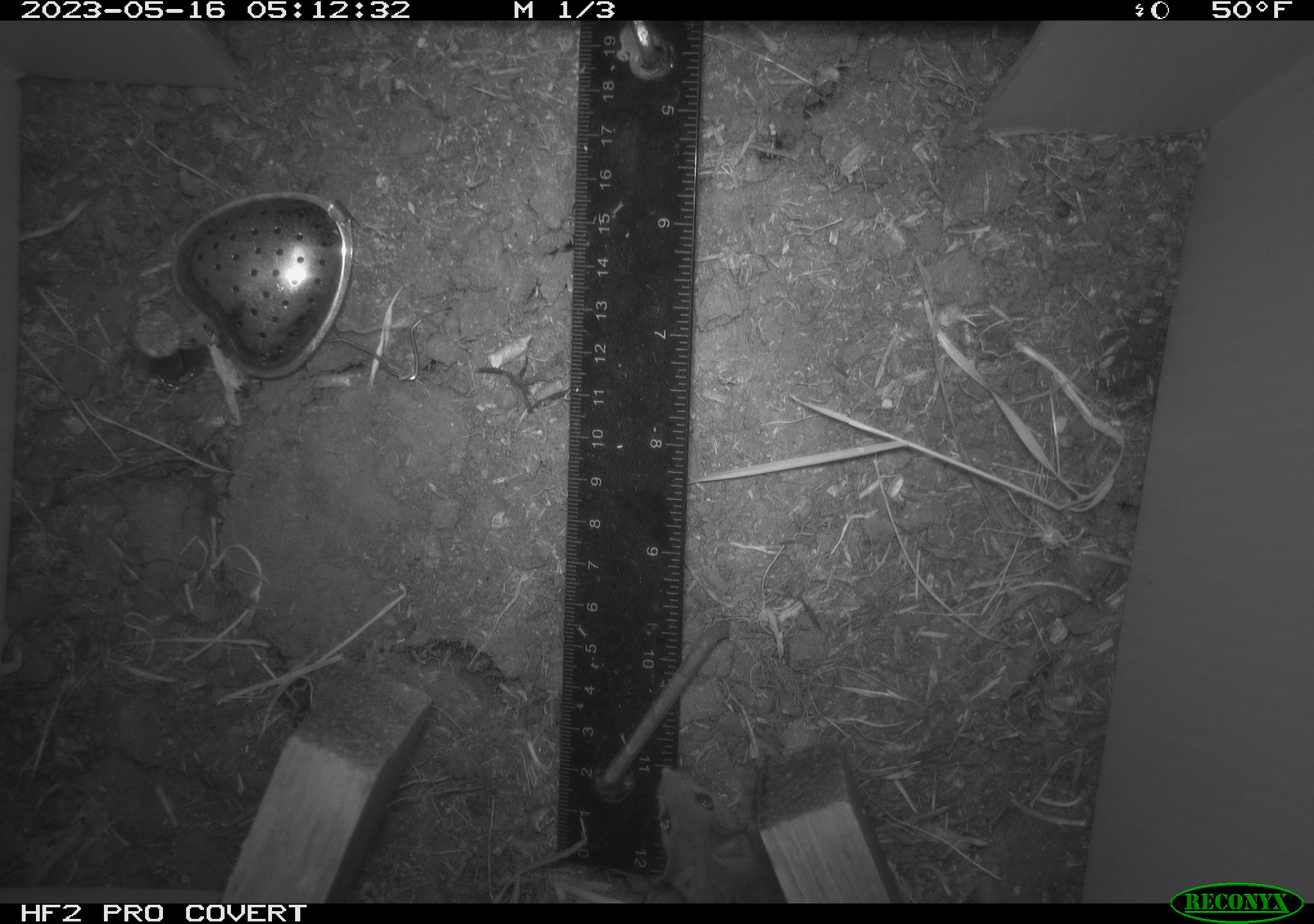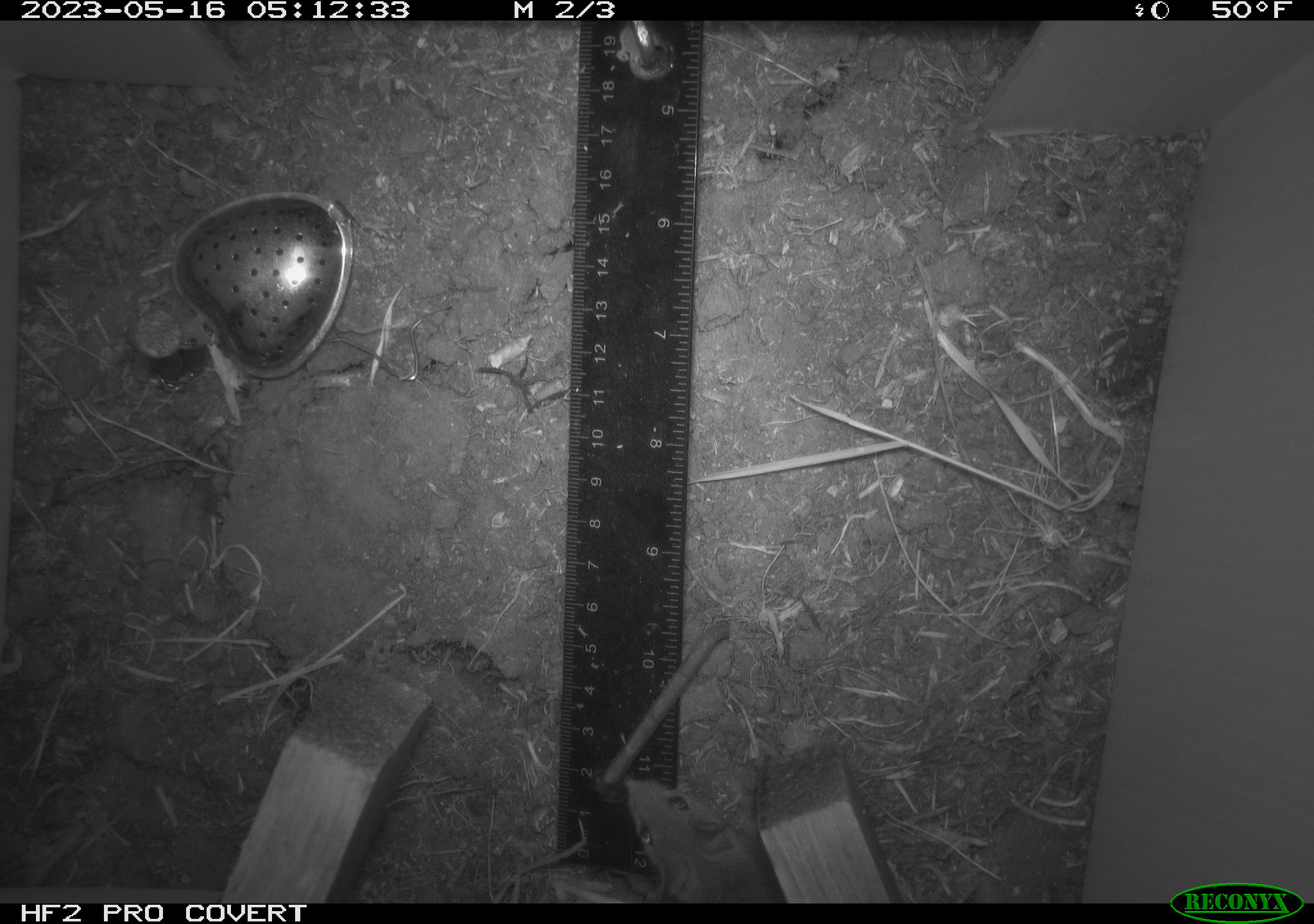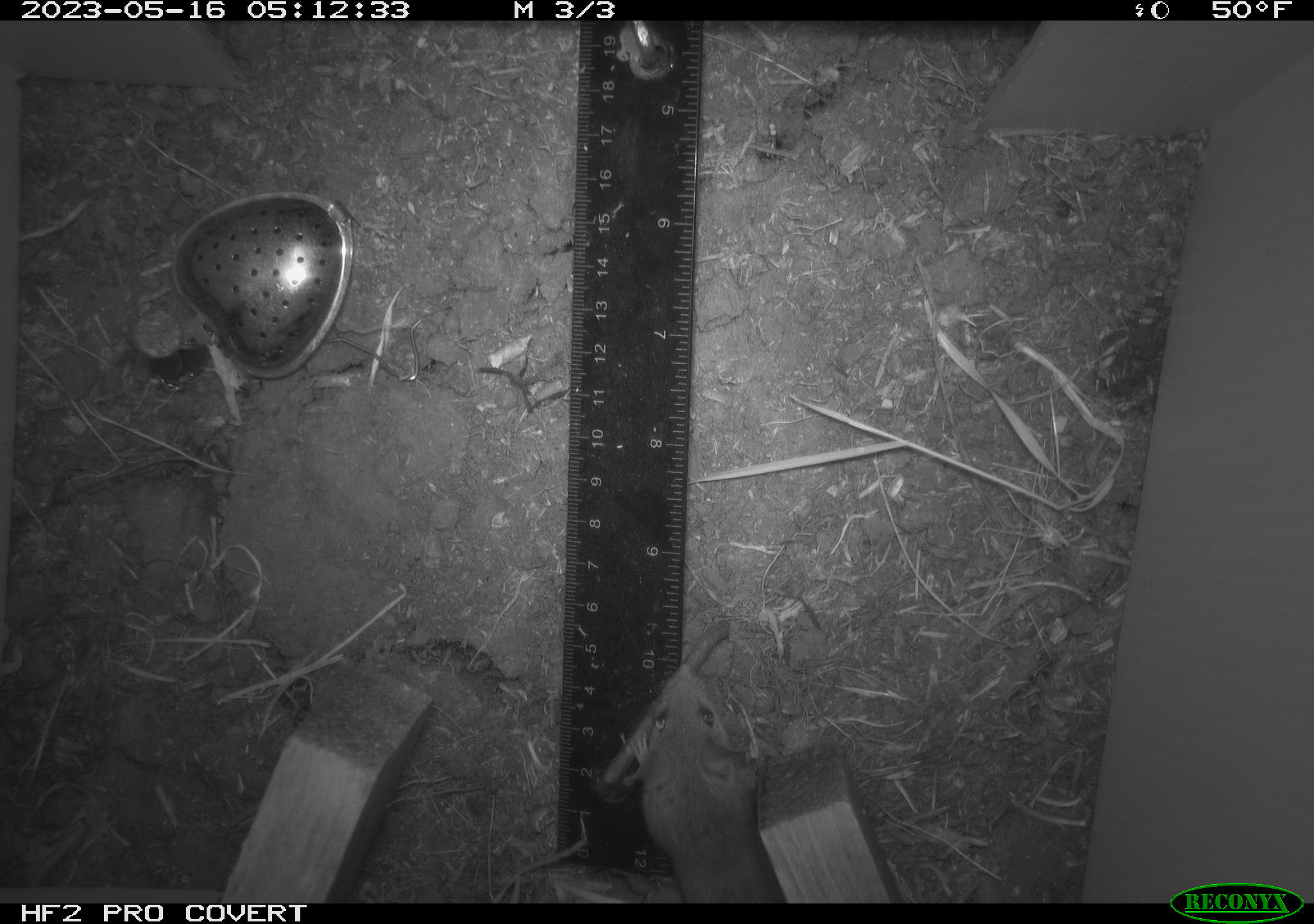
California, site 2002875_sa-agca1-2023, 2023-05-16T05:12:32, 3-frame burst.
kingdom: Animalia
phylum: Chordata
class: Mammalia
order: Rodentia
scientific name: Rodentia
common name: mouse species